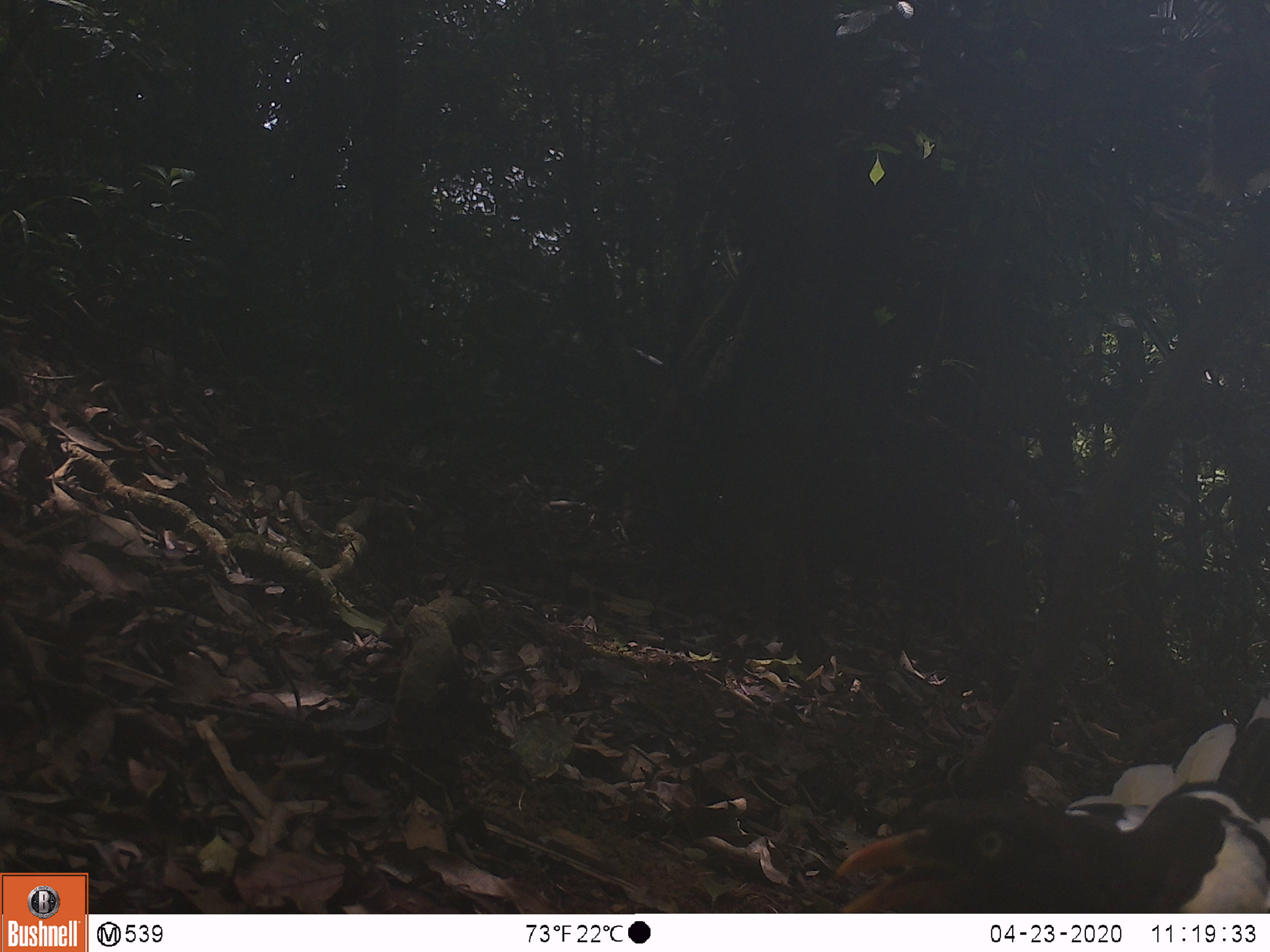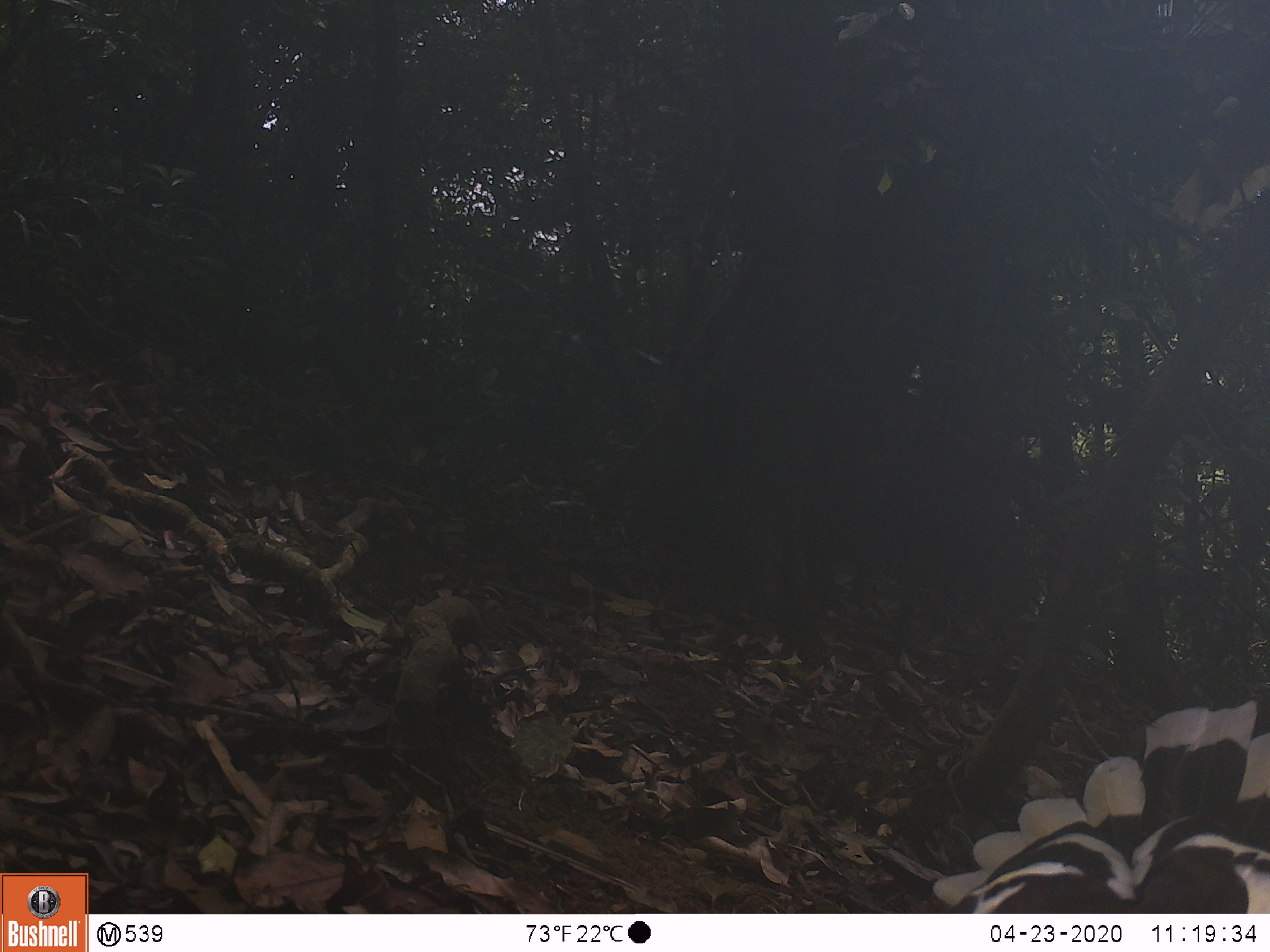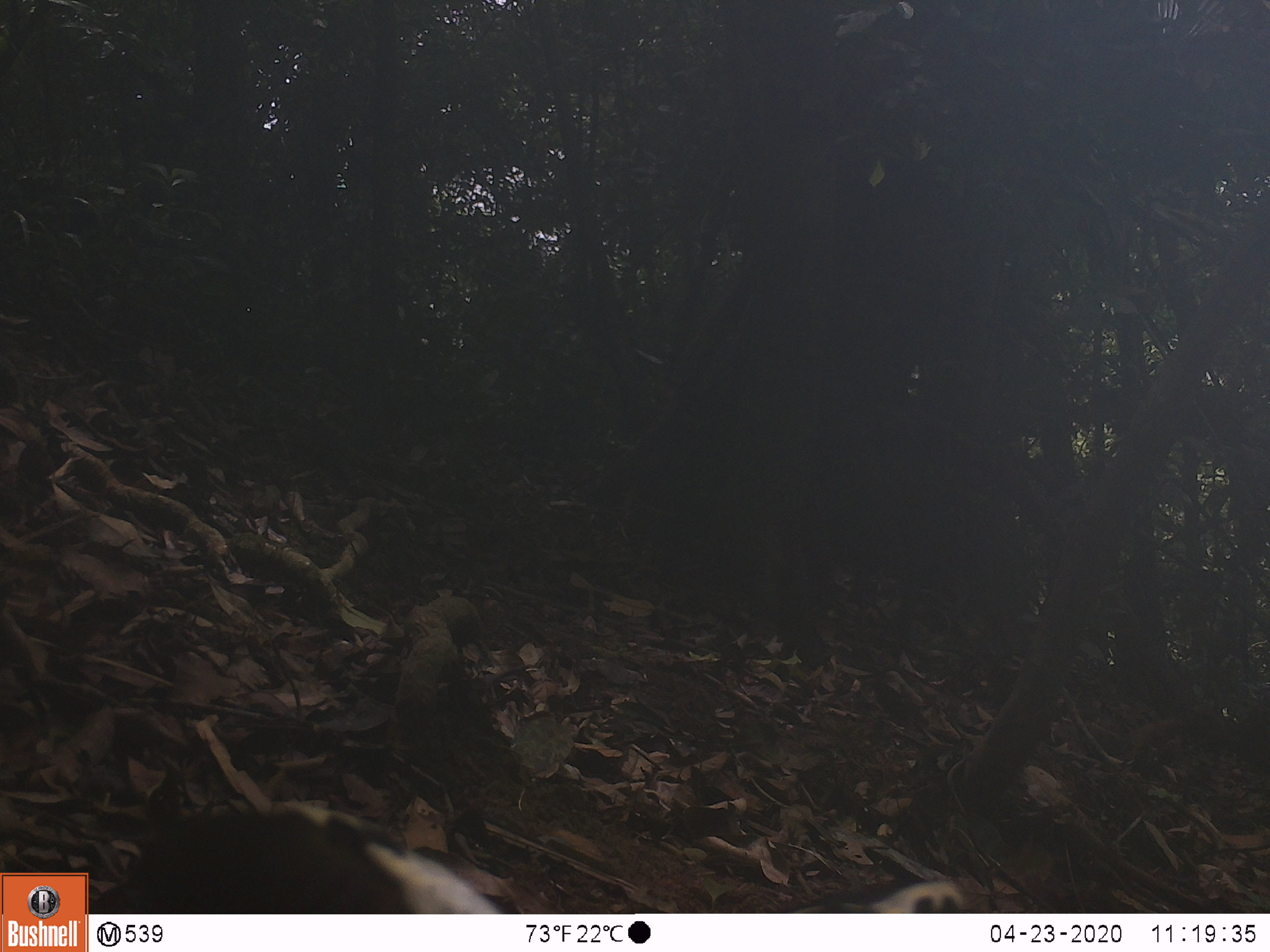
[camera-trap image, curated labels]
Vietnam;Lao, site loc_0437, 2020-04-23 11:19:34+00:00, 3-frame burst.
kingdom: Animalia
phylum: Chordata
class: Aves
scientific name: Aves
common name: bird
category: unidentified bird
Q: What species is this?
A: Unidentified bird (bird) (Aves).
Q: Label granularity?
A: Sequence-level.